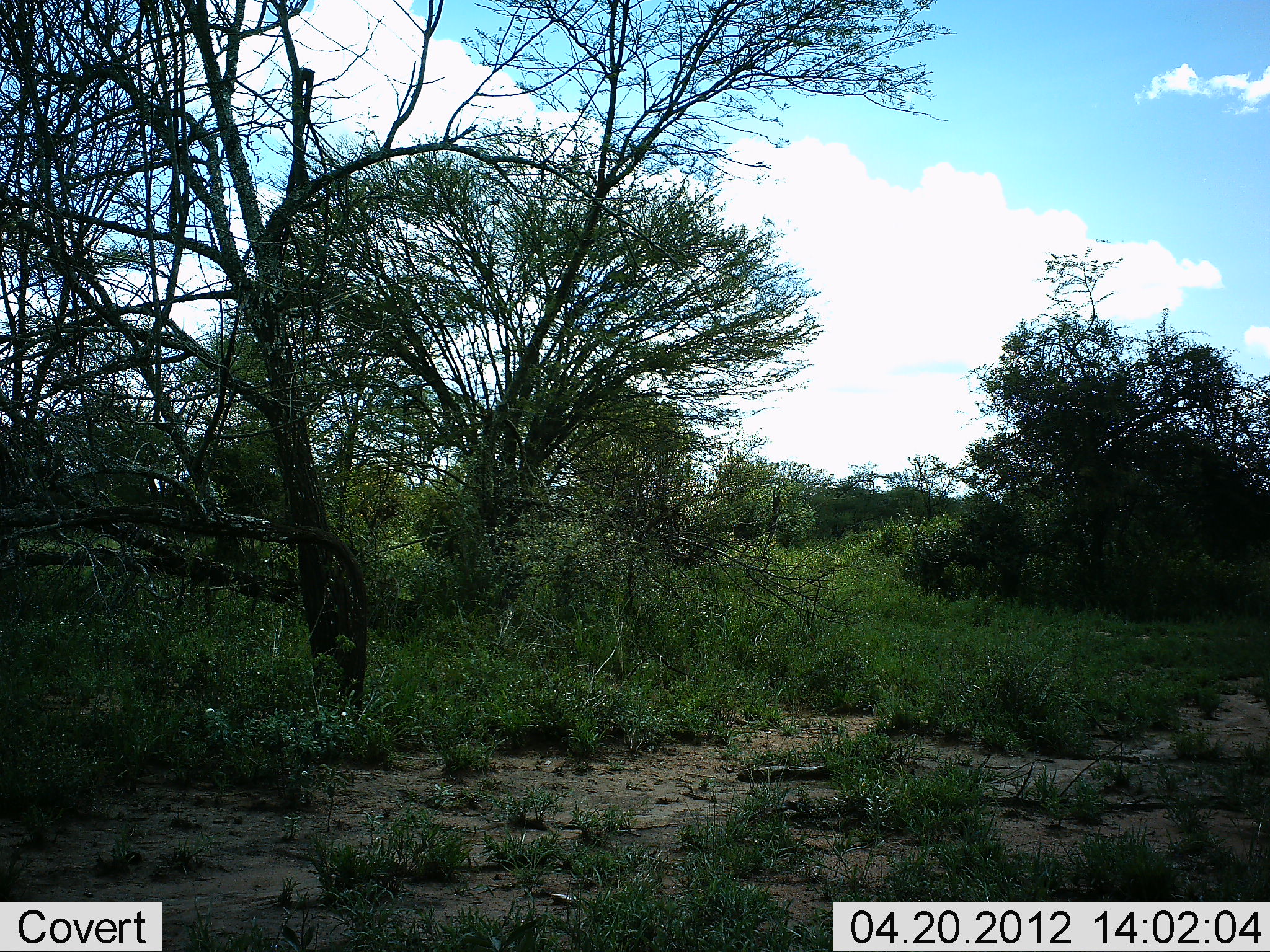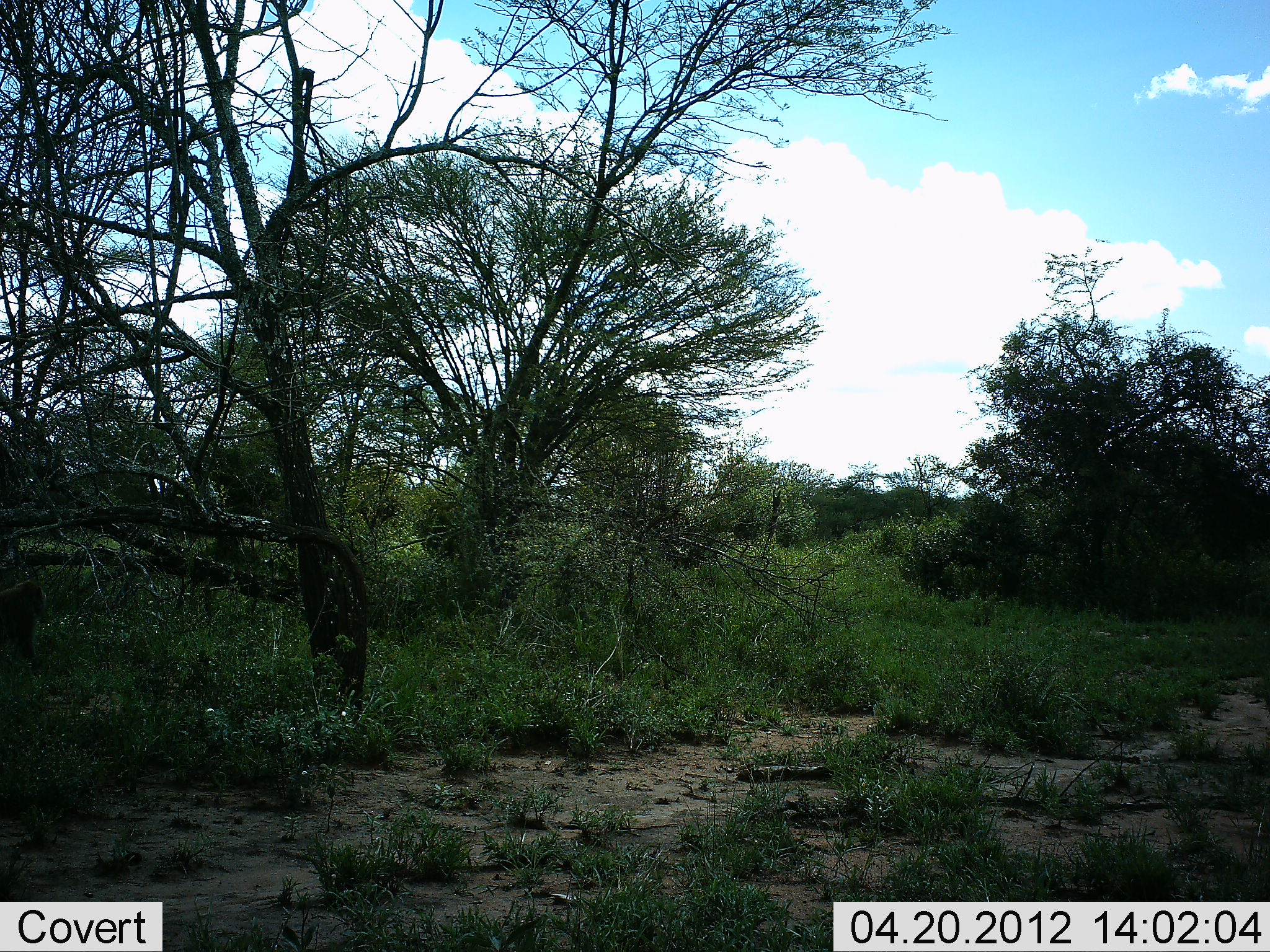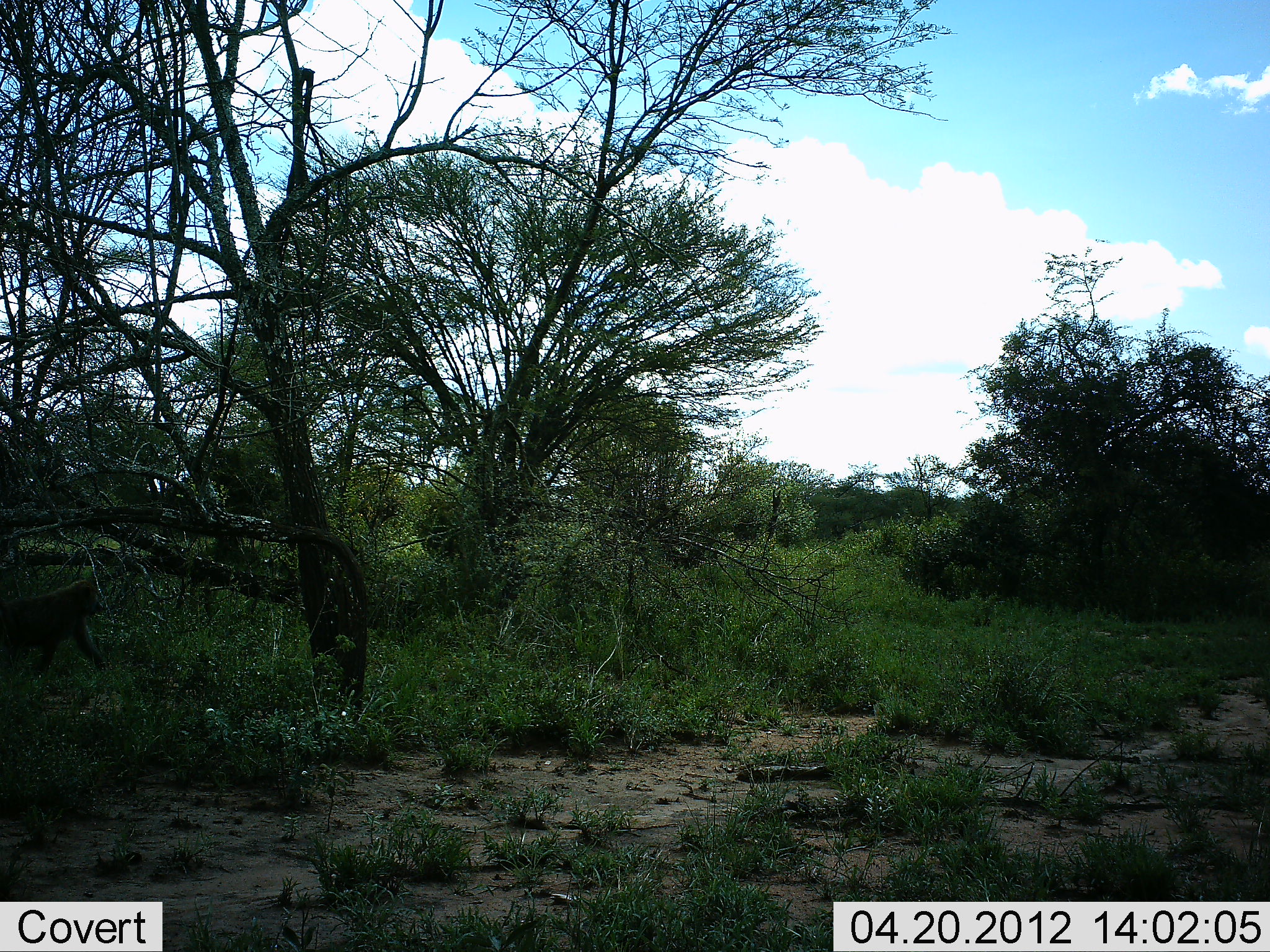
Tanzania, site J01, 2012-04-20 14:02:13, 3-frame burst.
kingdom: Animalia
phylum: Chordata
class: Mammalia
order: Primates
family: Cercopithecidae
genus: Papio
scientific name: Papio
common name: baboon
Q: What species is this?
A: Baboon (Papio).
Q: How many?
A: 1.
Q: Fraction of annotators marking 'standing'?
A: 0%.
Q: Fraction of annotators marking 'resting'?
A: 10%.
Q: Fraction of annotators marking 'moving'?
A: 100%.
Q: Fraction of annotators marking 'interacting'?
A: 0%.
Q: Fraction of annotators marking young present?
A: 0%.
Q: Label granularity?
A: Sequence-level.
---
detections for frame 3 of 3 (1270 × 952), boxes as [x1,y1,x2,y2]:
animal: [0,579,109,667]